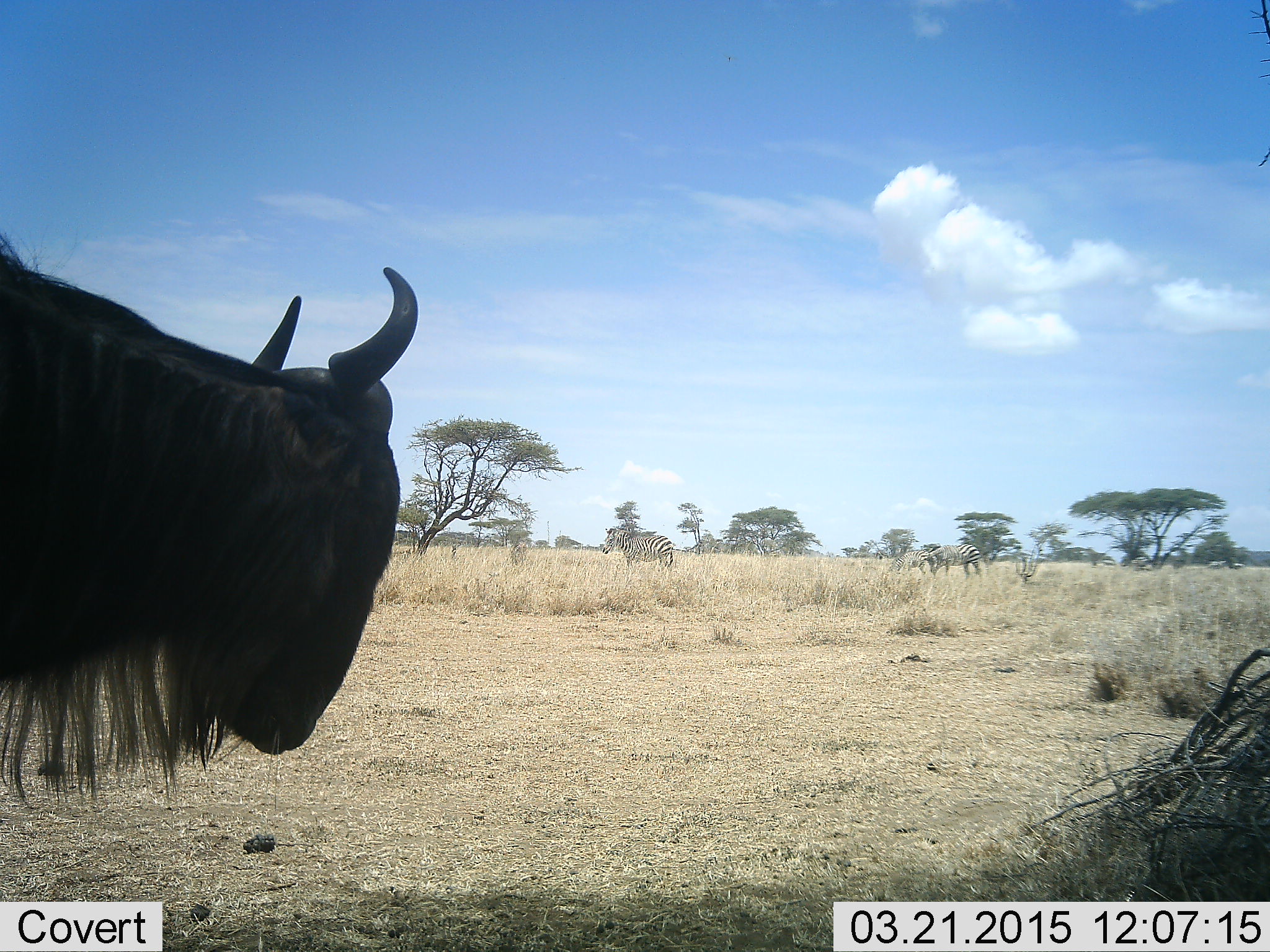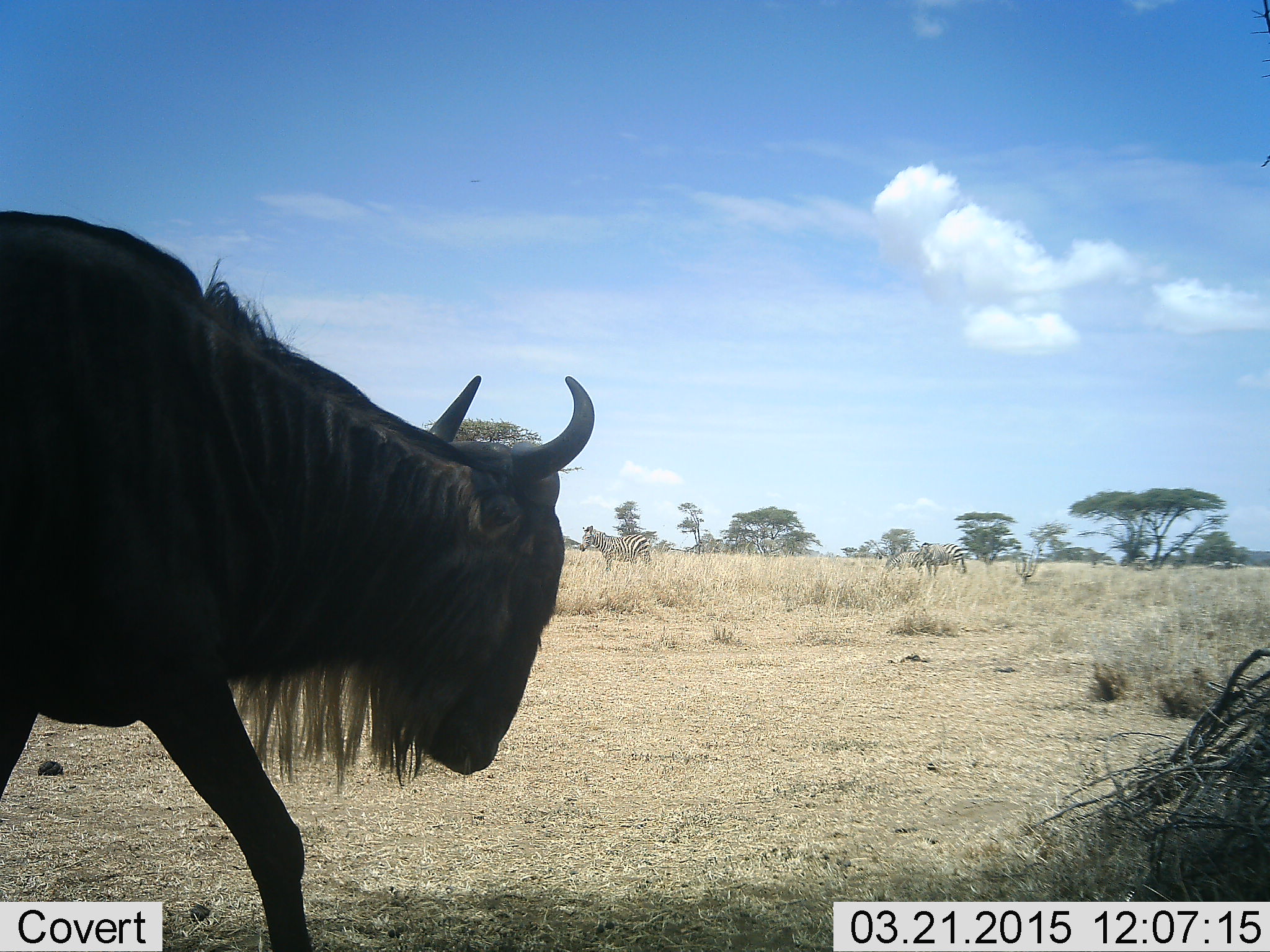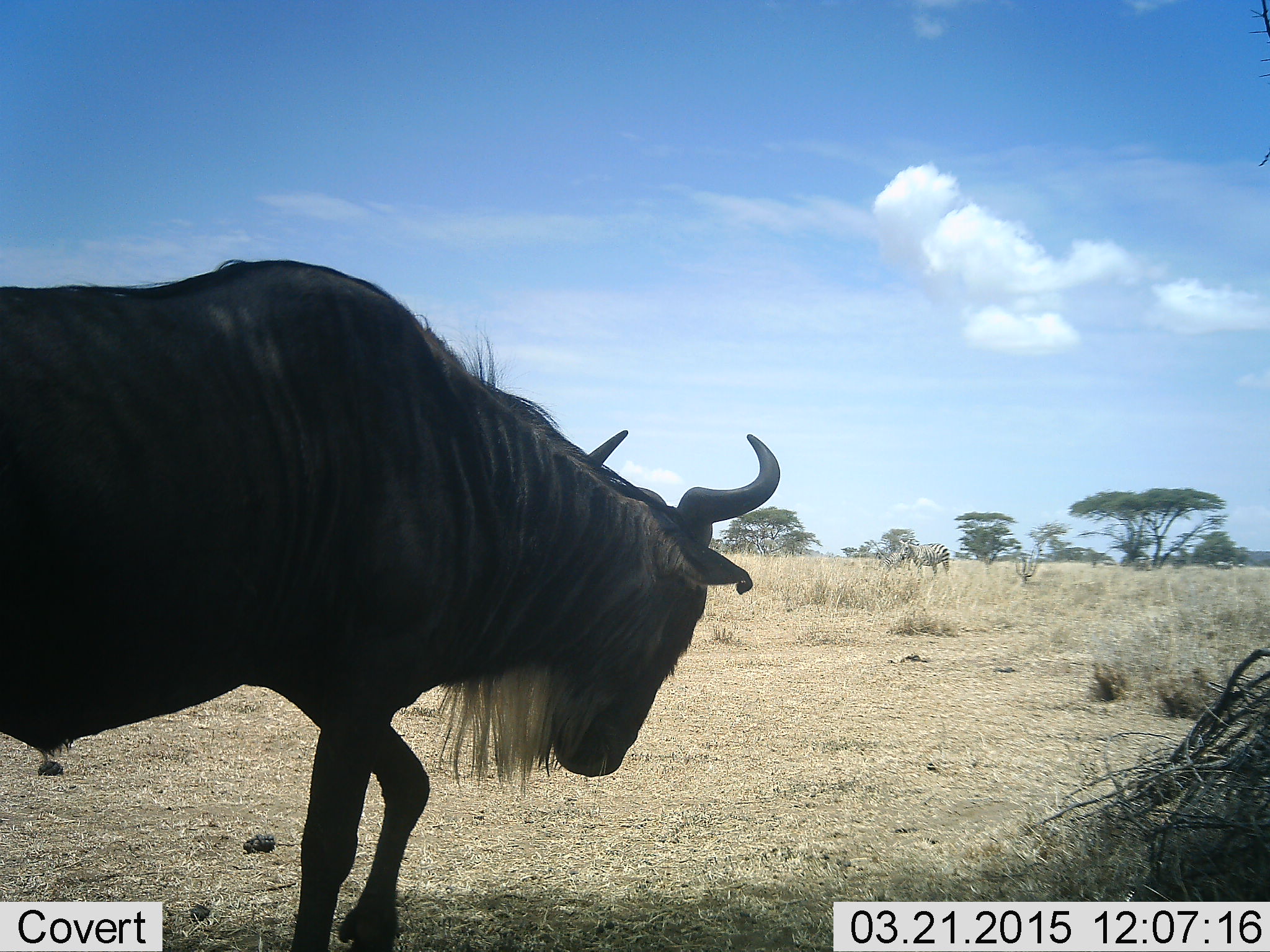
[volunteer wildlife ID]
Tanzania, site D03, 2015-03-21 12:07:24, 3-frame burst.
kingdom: Animalia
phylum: Chordata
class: Mammalia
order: Artiodactyla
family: Bovidae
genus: Connochaetes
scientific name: Connochaetes taurinus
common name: blue wildebeest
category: wildebeest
Wildebeest (blue wildebeest) (Connochaetes taurinus), count 1. Behavior (volunteer vote fractions): standing 7%, resting 0%, moving 100%, interacting 0%. Young present (vote fraction): 0%. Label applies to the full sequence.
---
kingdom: Animalia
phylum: Chordata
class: Mammalia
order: Perissodactyla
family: Equidae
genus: Equus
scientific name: Equus quagga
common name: plains zebra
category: zebra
Zebra (plains zebra) (Equus quagga), count 5. Behavior (volunteer vote fractions): standing 50%, resting 0%, moving 70%, interacting 0%. Young present (vote fraction): 0%. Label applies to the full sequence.